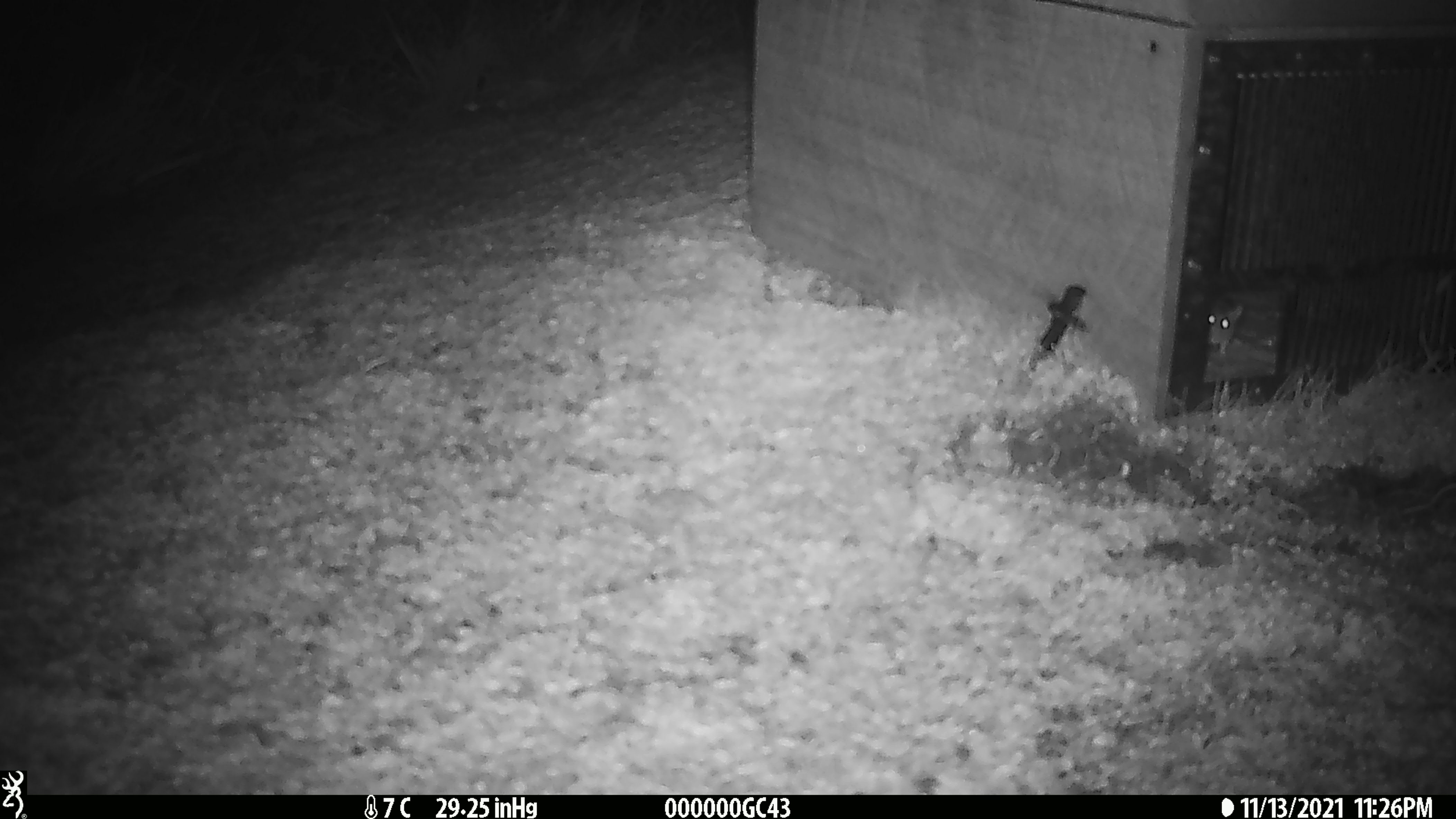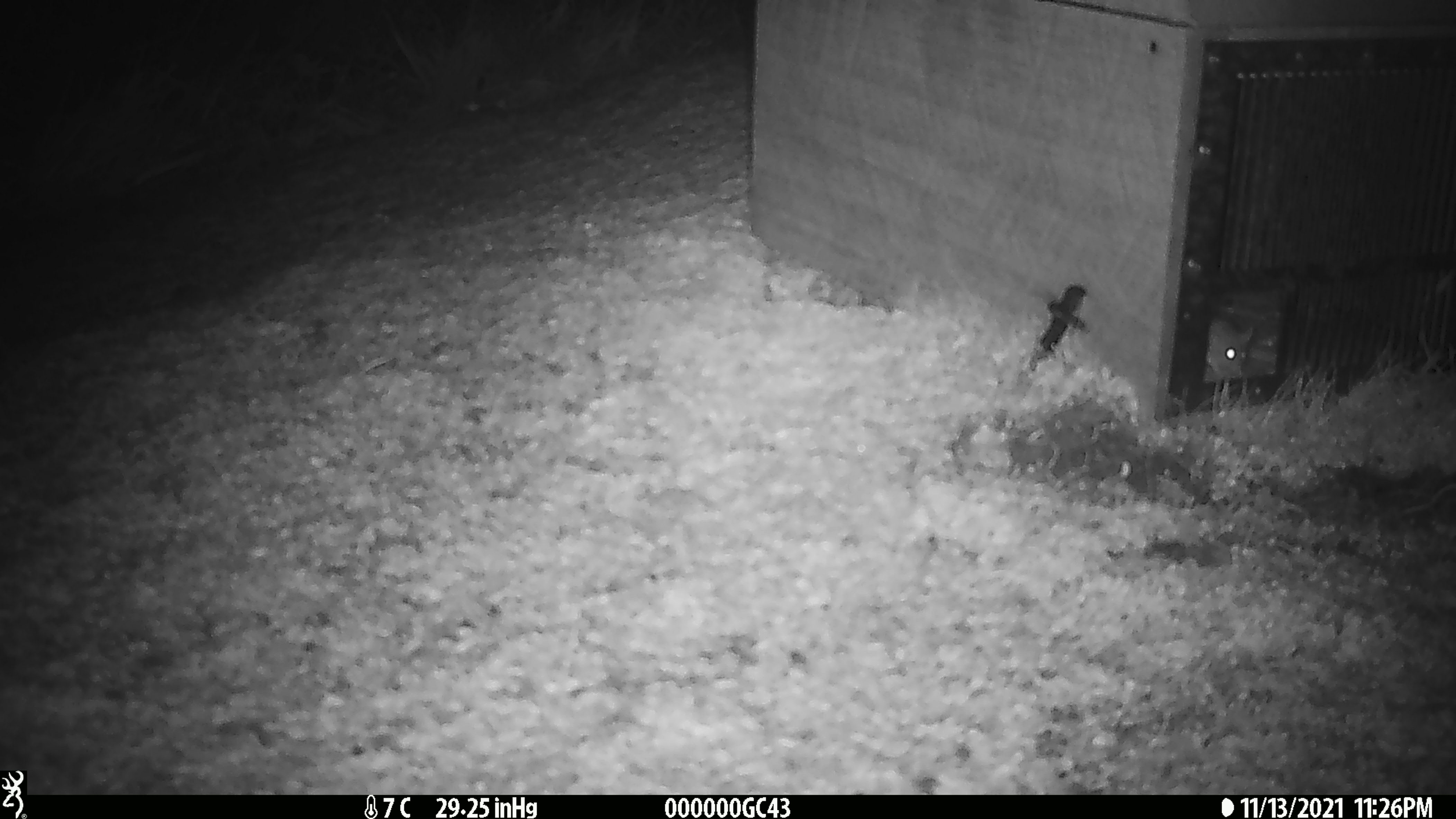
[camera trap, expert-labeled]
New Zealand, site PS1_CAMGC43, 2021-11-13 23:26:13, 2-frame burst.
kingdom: Animalia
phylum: Chordata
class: Mammalia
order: Rodentia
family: Muridae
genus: Mus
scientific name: Mus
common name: mouse